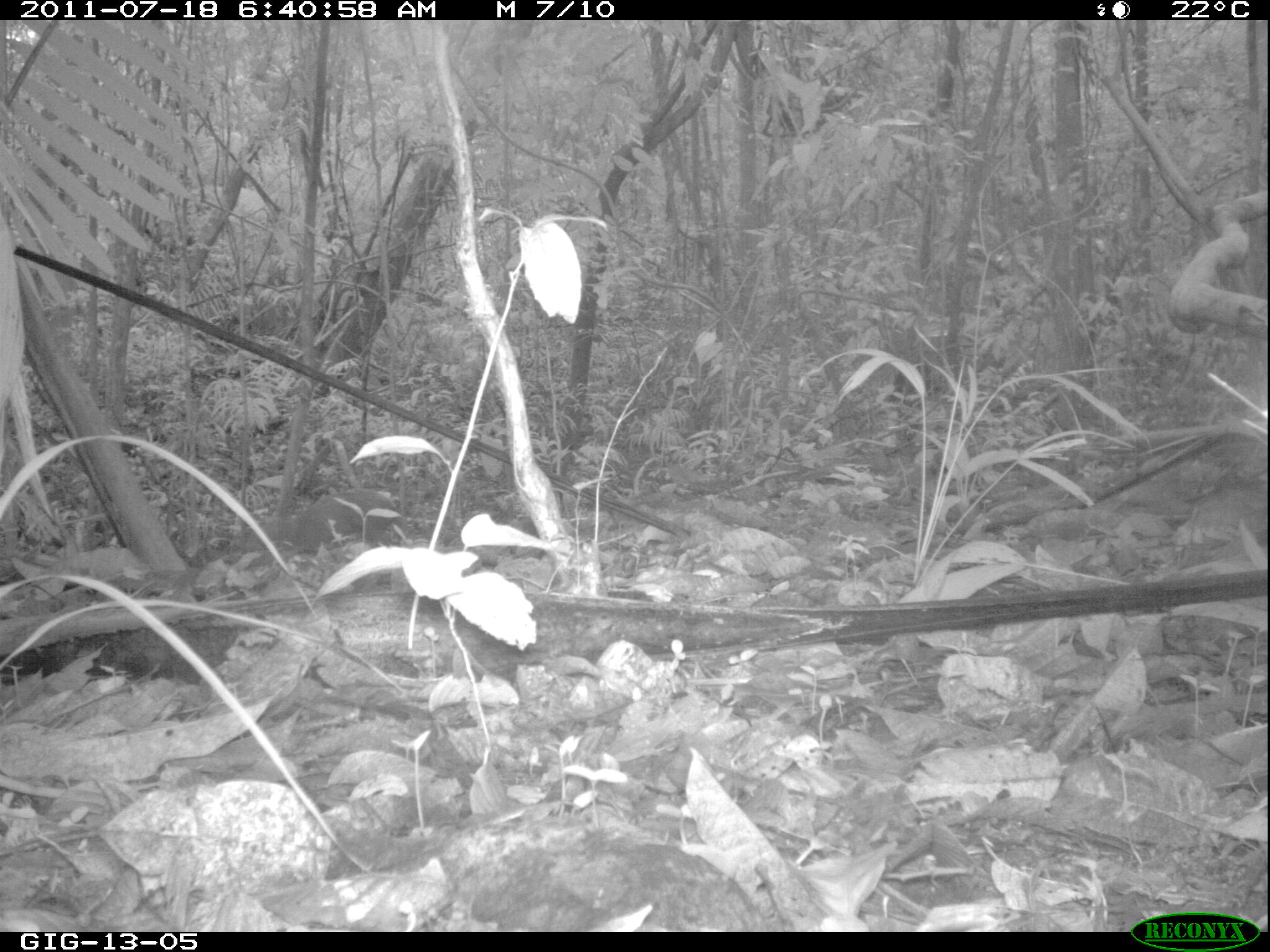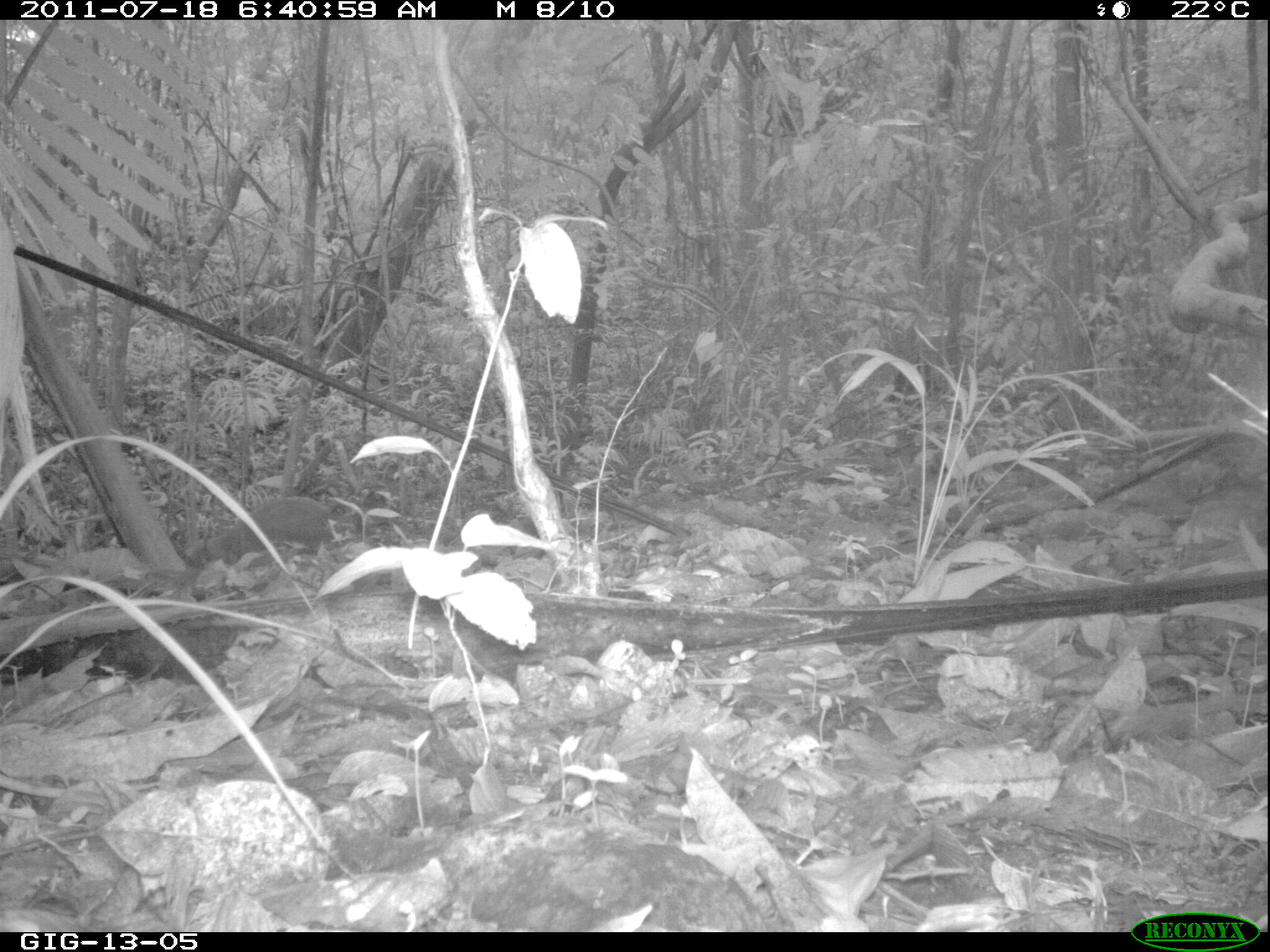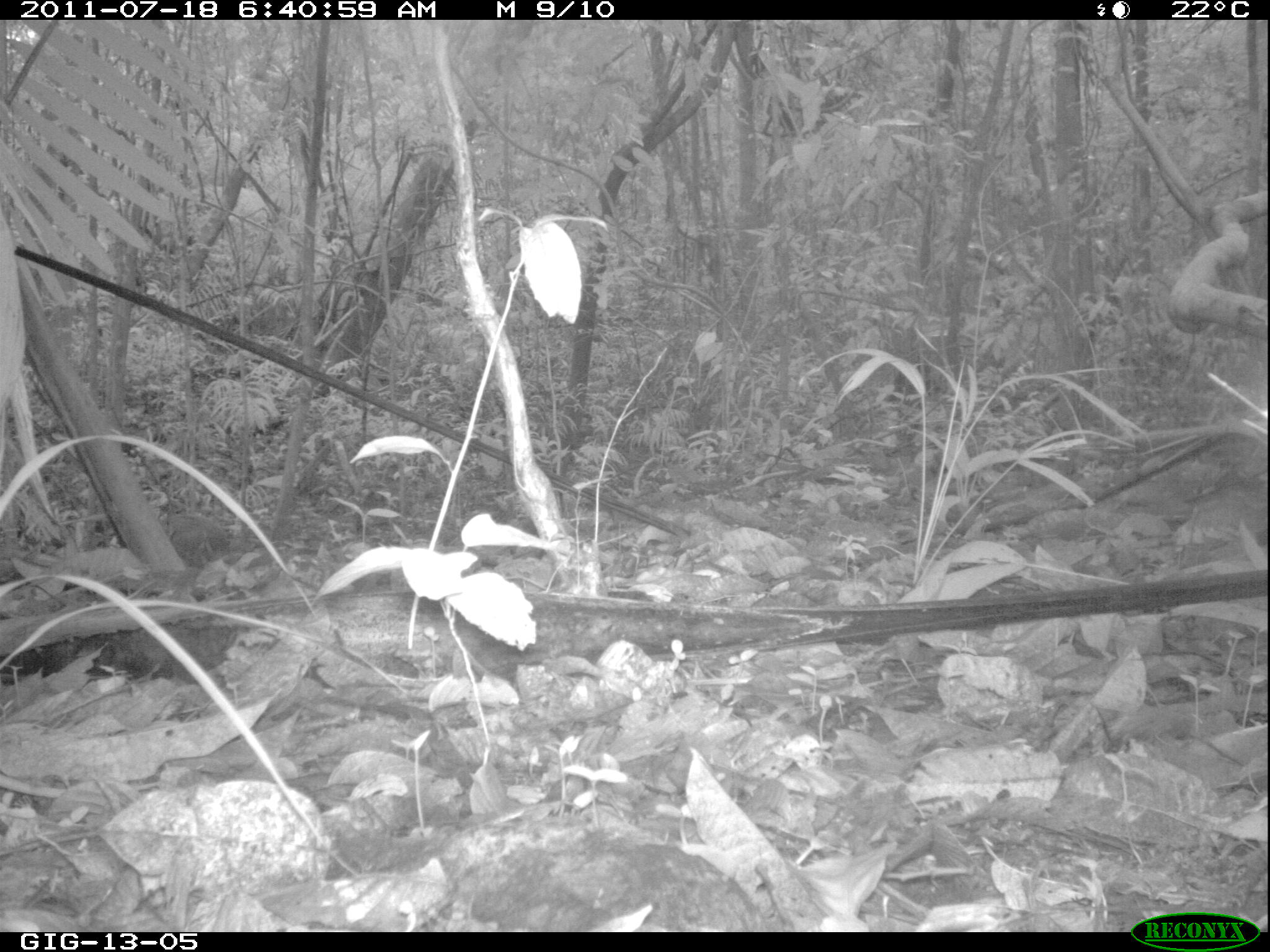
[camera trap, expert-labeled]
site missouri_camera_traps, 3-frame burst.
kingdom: Animalia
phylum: Chordata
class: Mammalia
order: Rodentia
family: Dasyproctidae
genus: Dasyprocta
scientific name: Dasyprocta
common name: agouti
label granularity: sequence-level